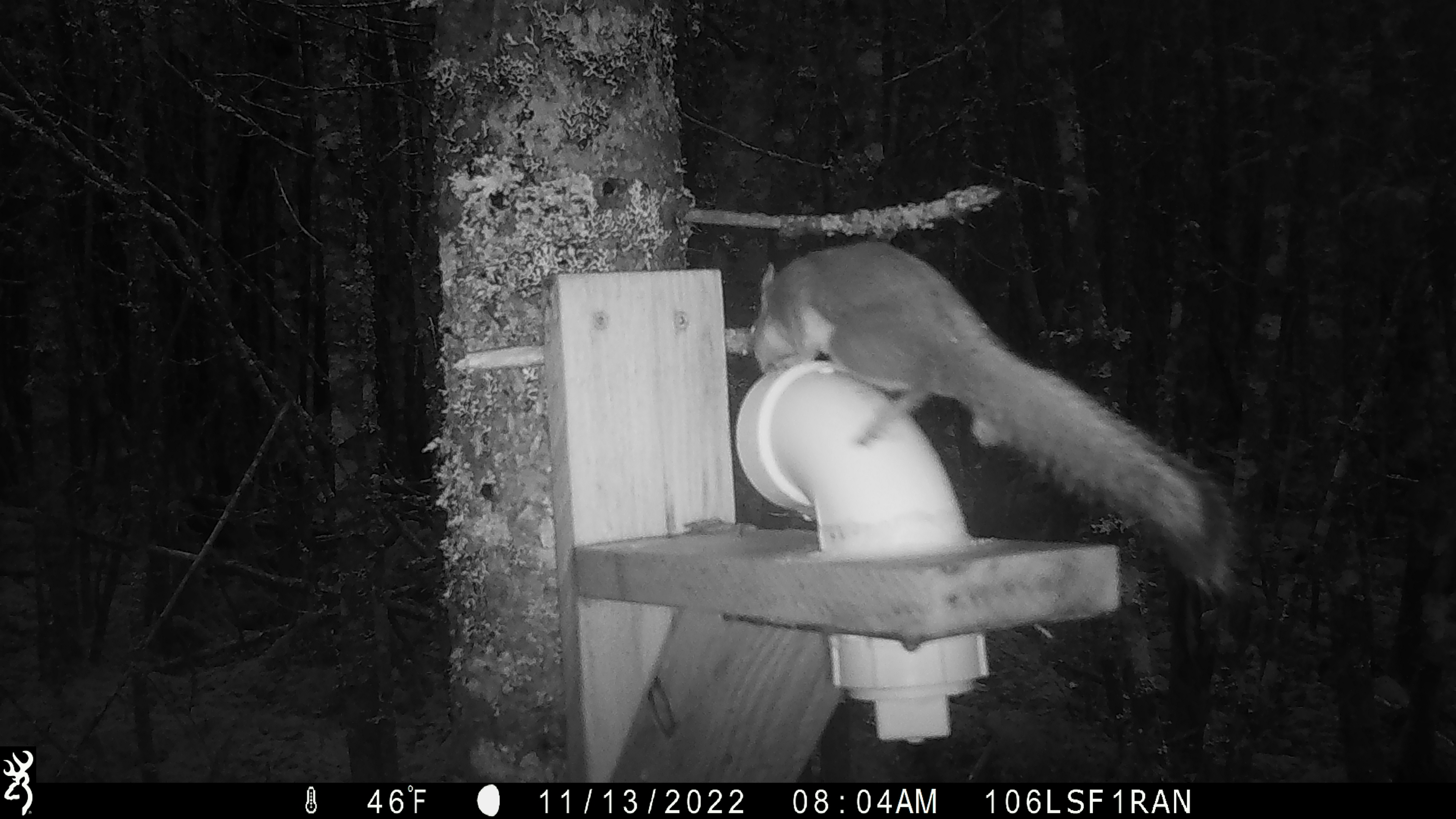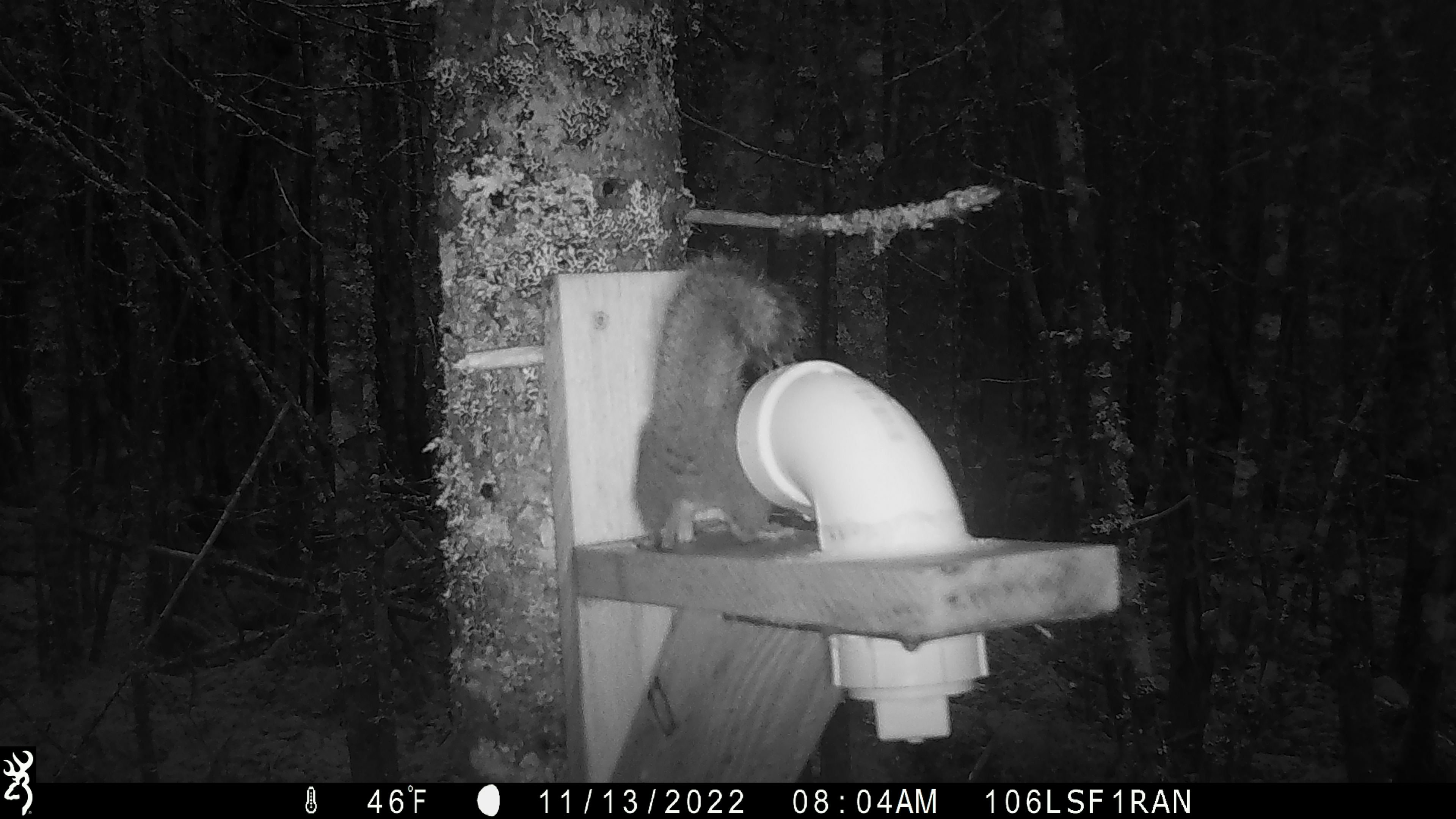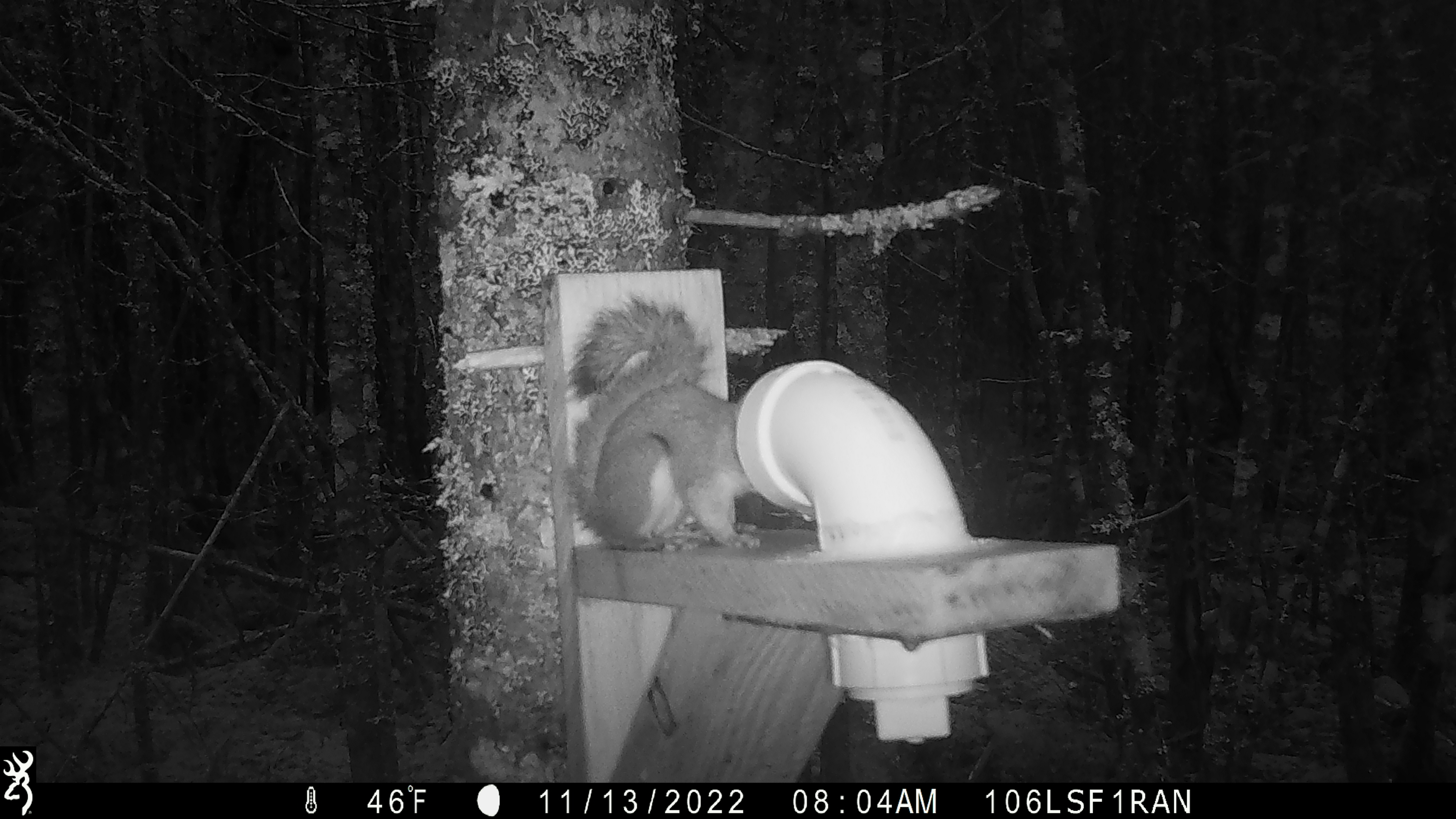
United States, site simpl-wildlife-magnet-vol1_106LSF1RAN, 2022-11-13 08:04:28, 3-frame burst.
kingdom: Animalia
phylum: Chordata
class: Mammalia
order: Rodentia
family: Sciuridae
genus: Tamiasciurus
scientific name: Tamiasciurus hudsonicus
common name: red squirrel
Red squirrel (Tamiasciurus hudsonicus).